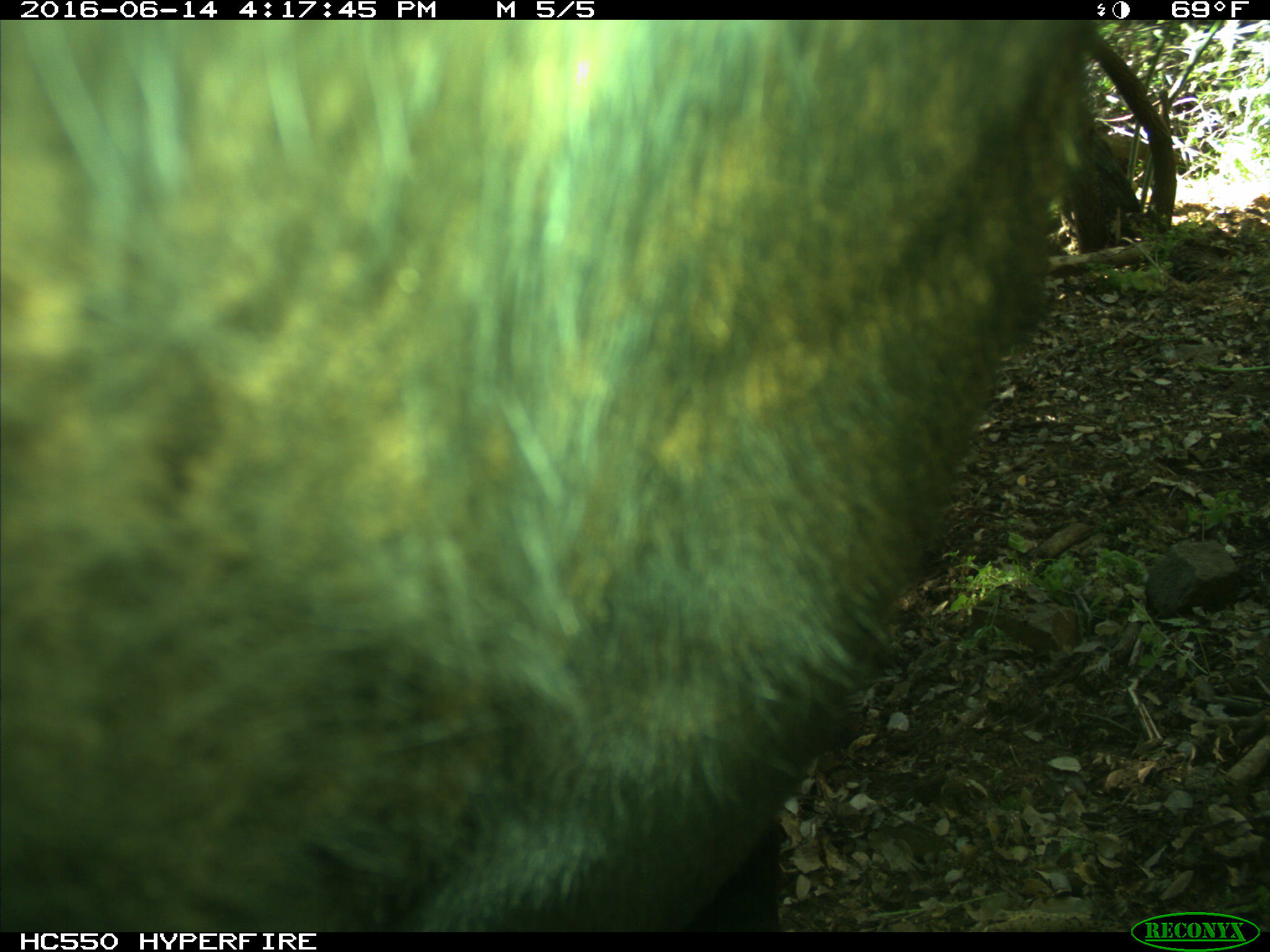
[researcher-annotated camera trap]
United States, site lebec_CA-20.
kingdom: Animalia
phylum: Chordata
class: Mammalia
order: Artiodactyla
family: Bovidae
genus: Bos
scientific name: Bos taurus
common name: domestic cow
Bos taurus (domestic cow).